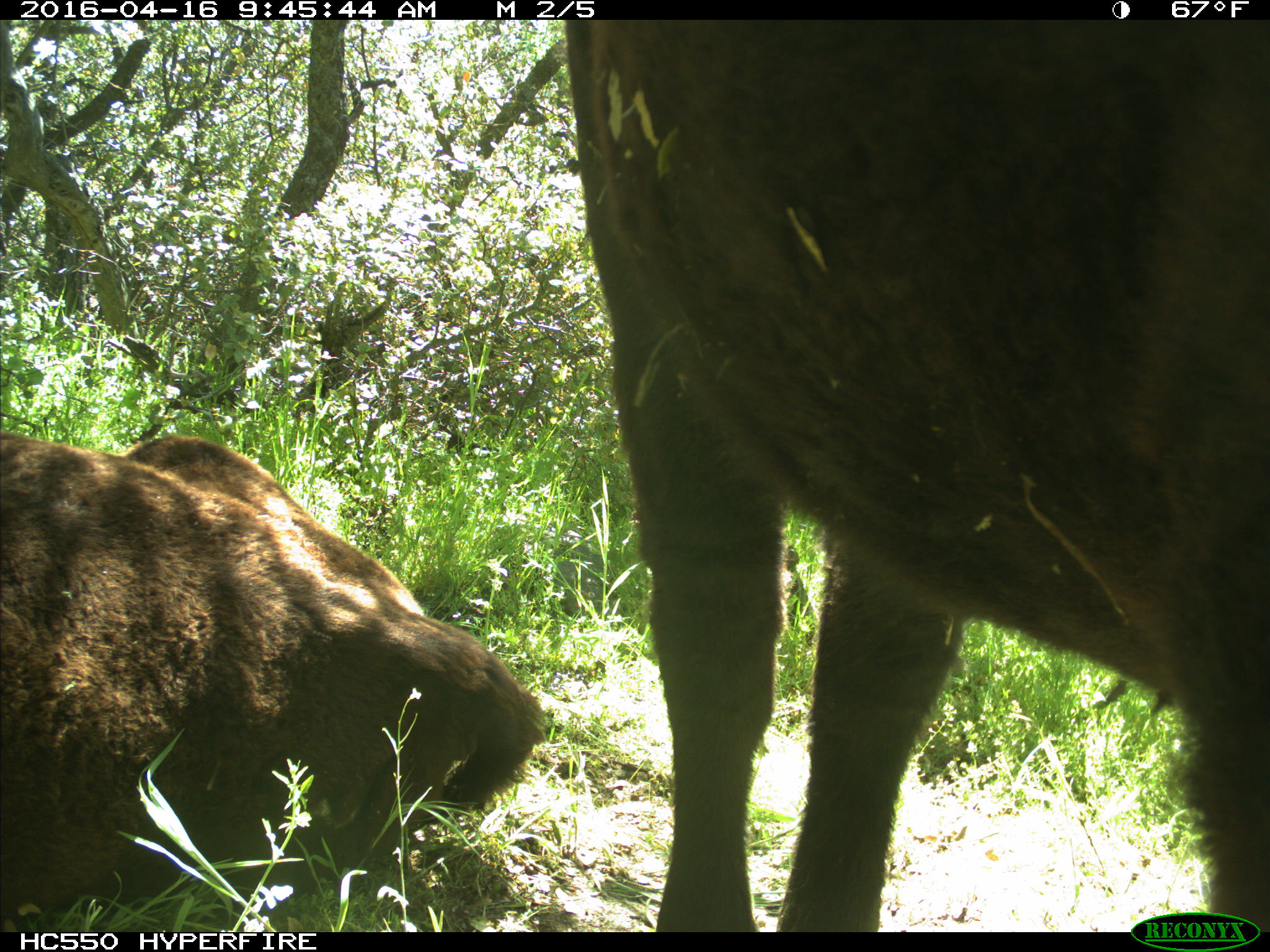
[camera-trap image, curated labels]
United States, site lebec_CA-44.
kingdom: Animalia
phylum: Chordata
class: Mammalia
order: Artiodactyla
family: Bovidae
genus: Bos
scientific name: Bos taurus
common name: domestic cow